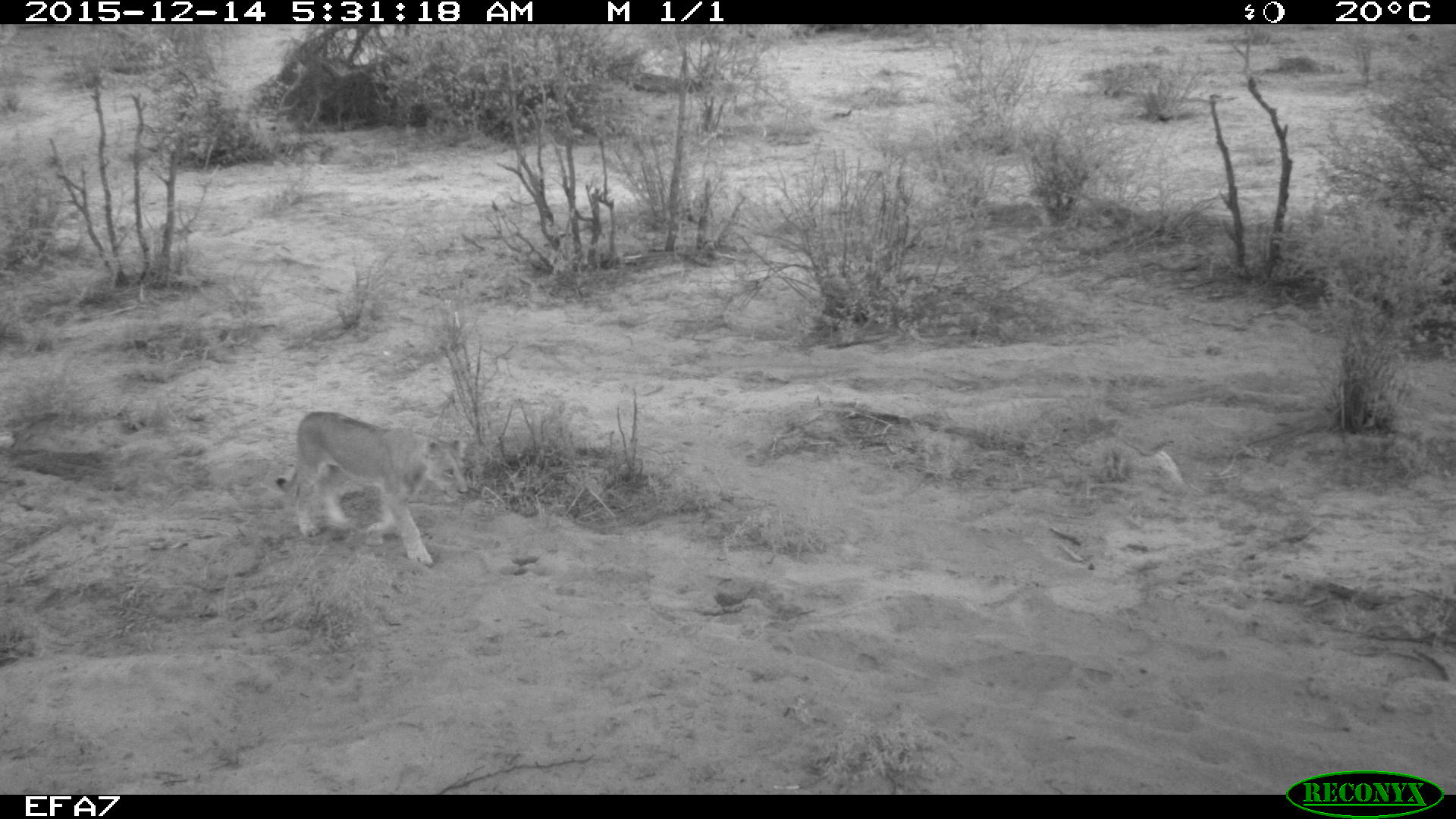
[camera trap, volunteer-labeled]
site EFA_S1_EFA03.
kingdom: Animalia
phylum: Chordata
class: Mammalia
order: Carnivora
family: Felidae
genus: Panthera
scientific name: Panthera leo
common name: lion female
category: lionfemale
Lionfemale (lion female) (Panthera leo), count 1. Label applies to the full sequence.